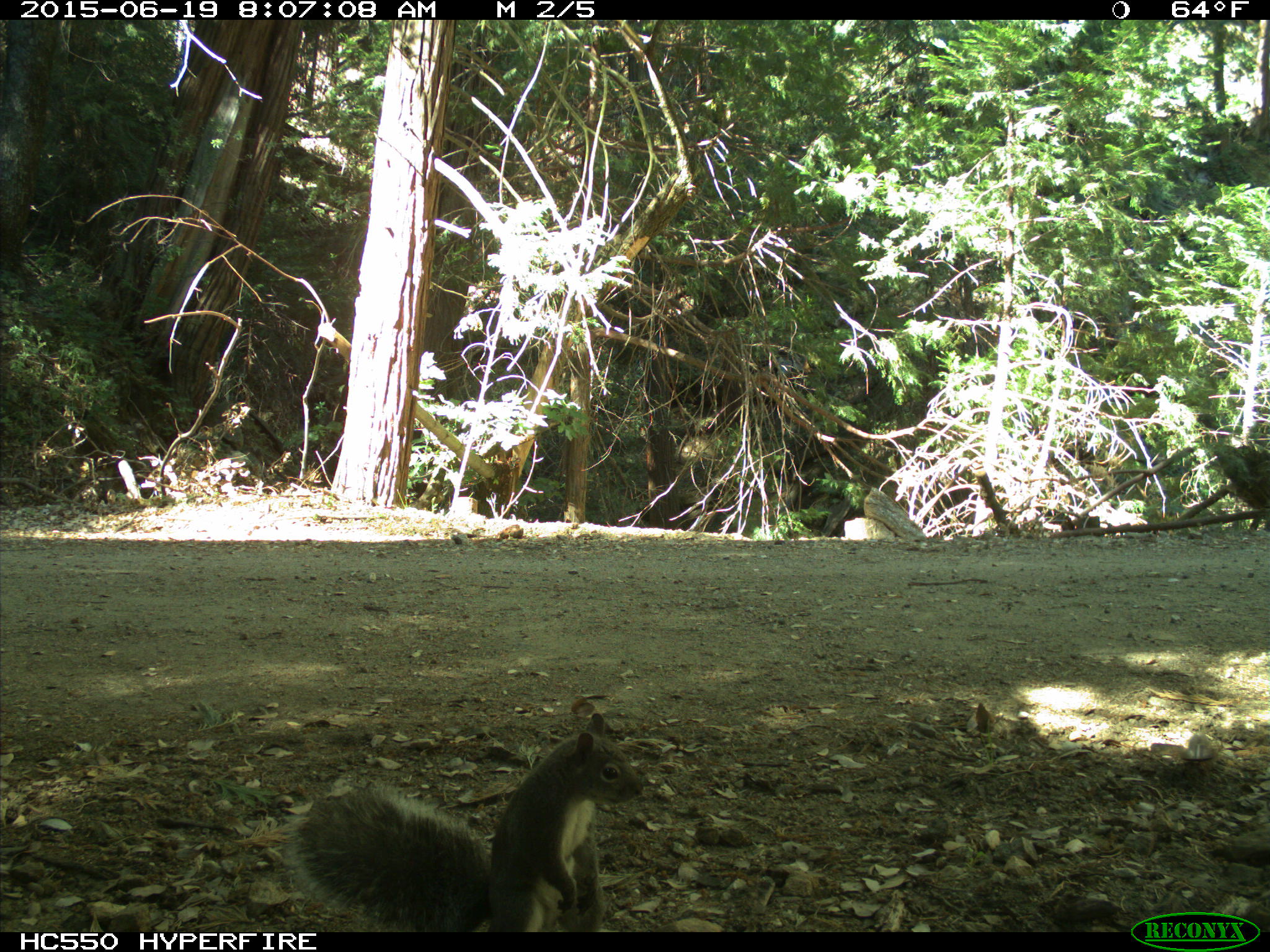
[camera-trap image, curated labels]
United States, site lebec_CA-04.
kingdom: Animalia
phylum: Chordata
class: Mammalia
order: Rodentia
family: Sciuridae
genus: Sciurus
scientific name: Sciurus carolinensis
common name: eastern gray squirrel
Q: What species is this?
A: Sciurus carolinensis (eastern gray squirrel).